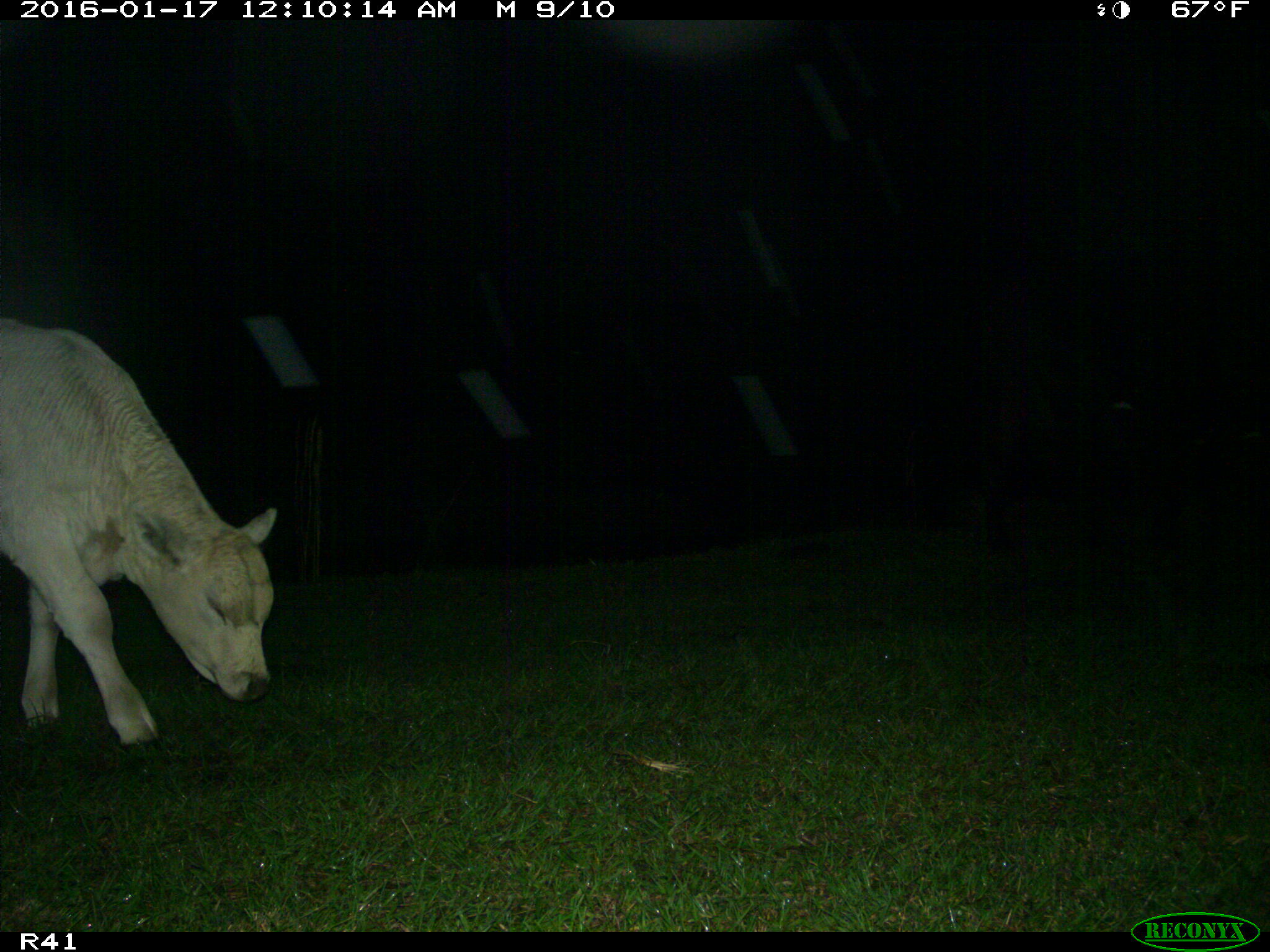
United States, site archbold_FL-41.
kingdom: Animalia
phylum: Chordata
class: Mammalia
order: Artiodactyla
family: Bovidae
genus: Bos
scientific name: Bos taurus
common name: domestic cow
Bos taurus (domestic cow).